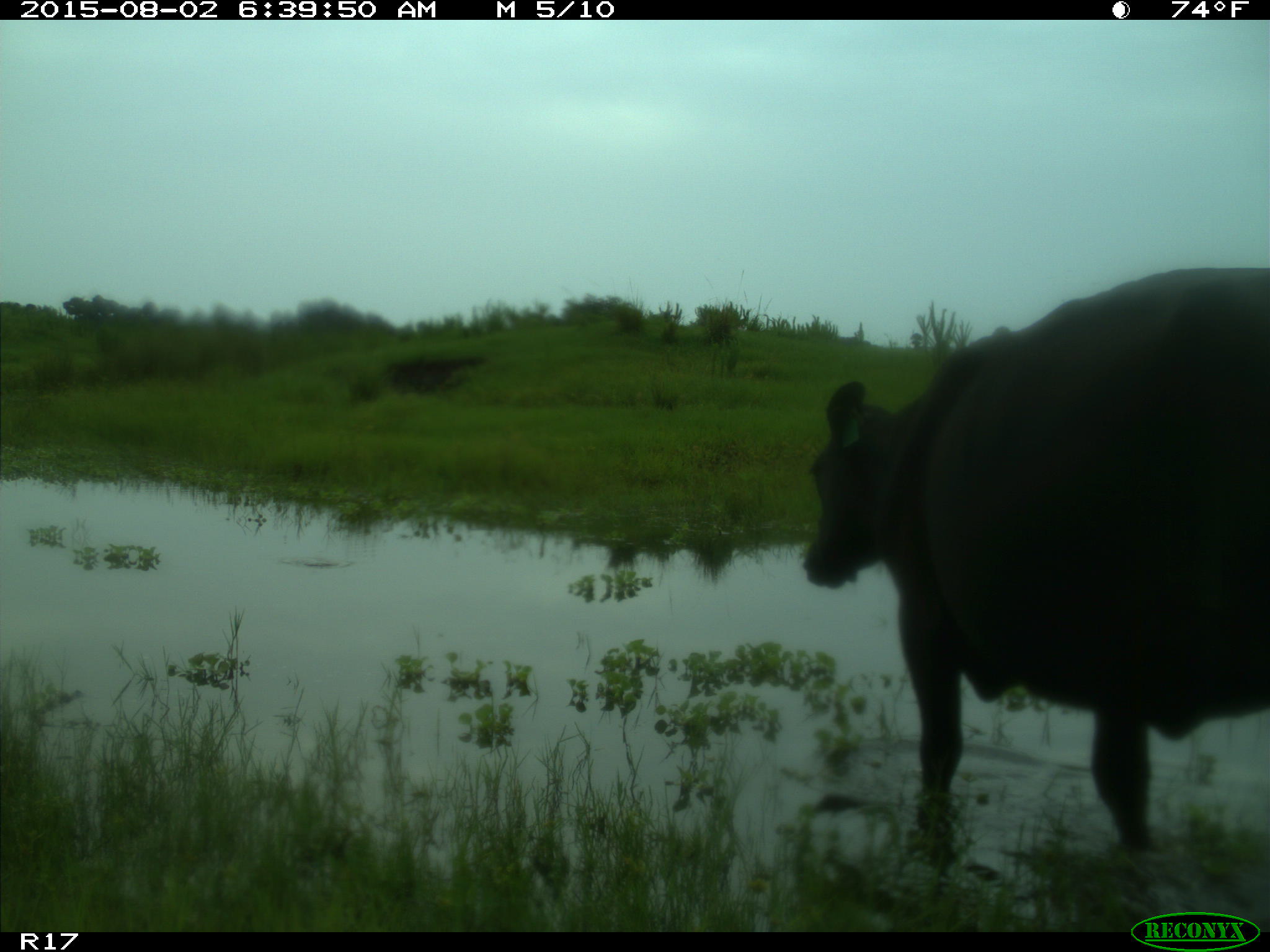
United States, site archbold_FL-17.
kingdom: Animalia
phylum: Chordata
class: Mammalia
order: Artiodactyla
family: Bovidae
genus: Bos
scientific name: Bos taurus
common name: domestic cow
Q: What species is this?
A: Bos taurus (domestic cow).